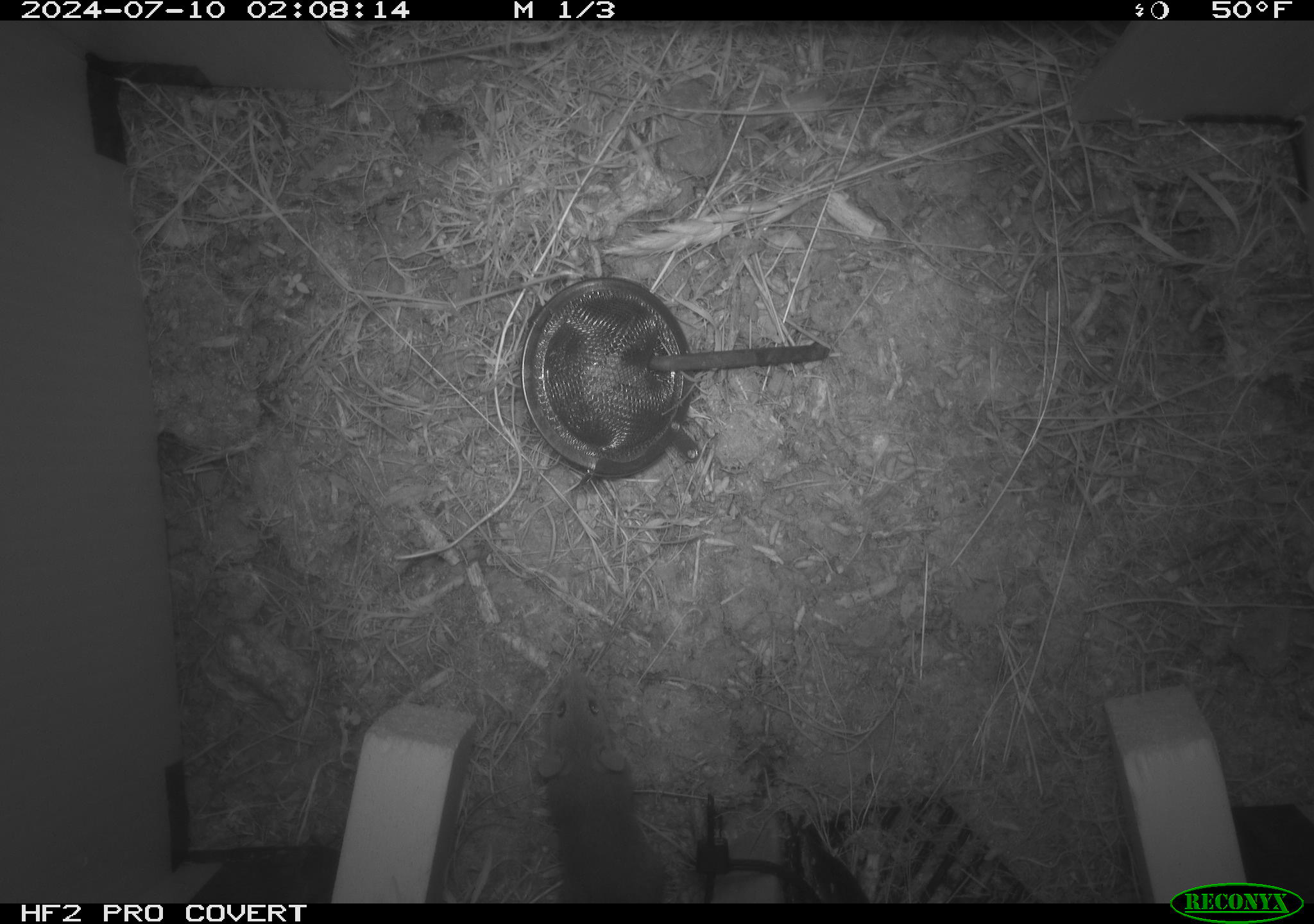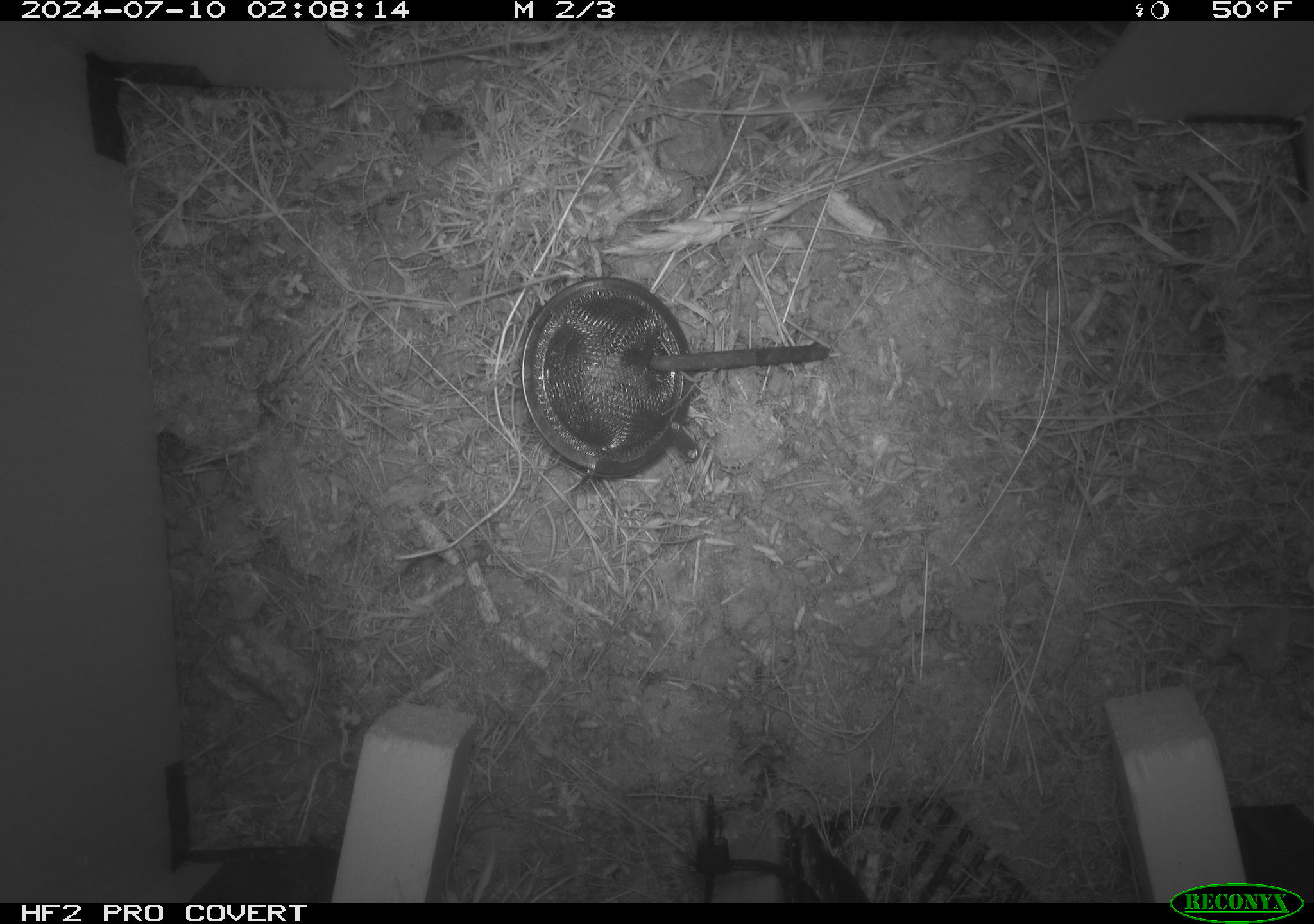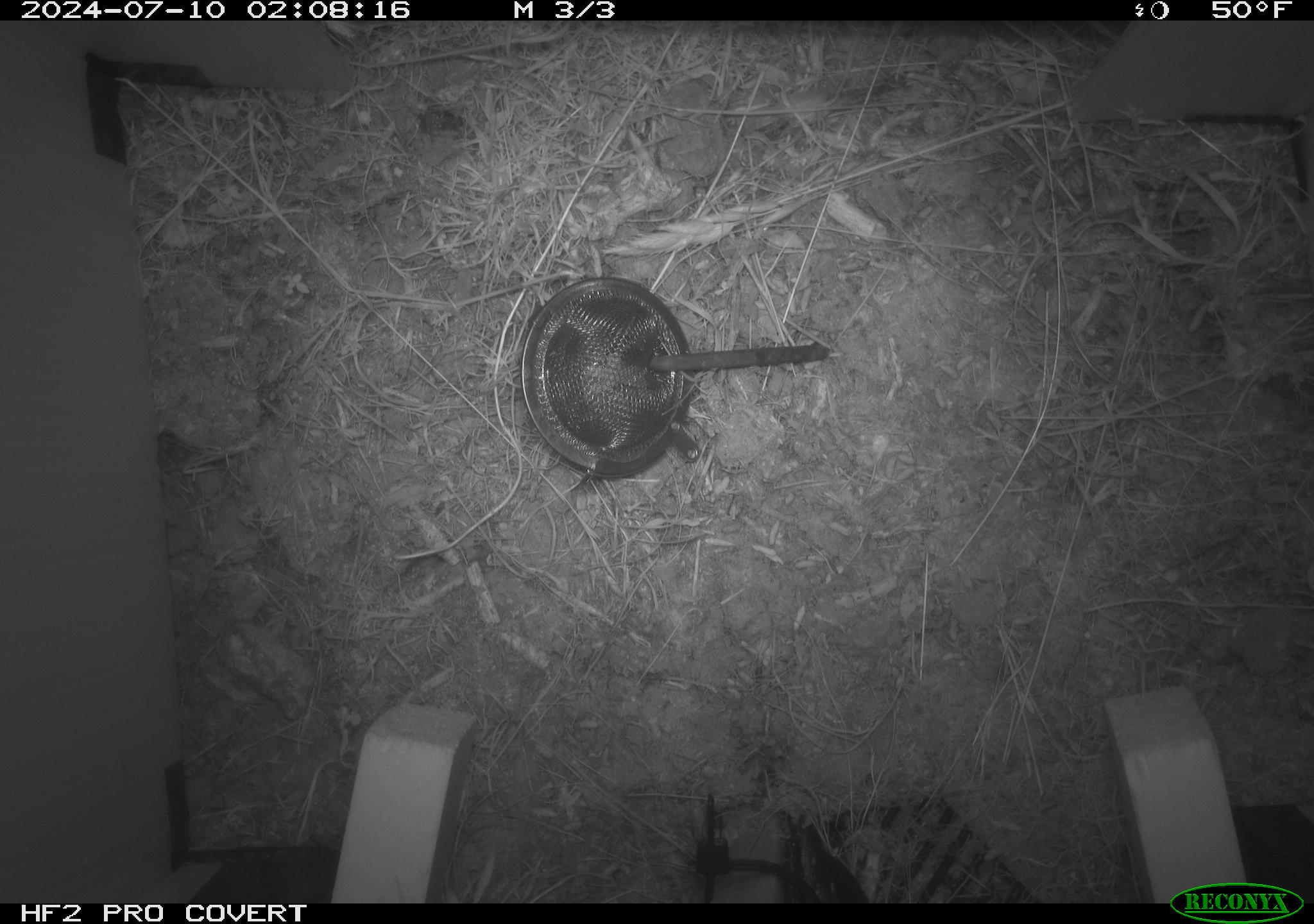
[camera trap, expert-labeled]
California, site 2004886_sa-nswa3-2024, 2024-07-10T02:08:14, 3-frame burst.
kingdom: Animalia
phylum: Chordata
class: Mammalia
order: Rodentia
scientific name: Rodentia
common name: rodent